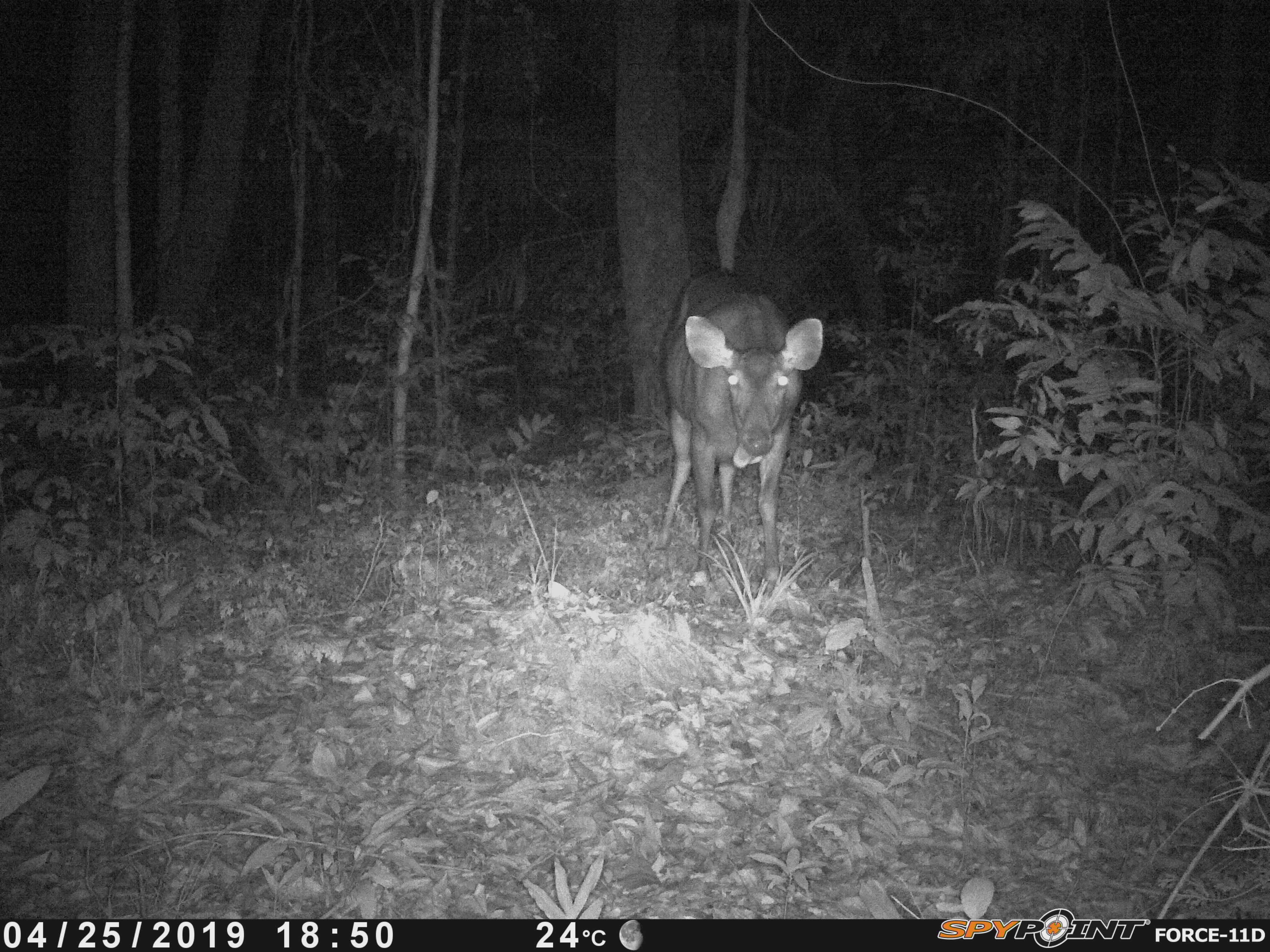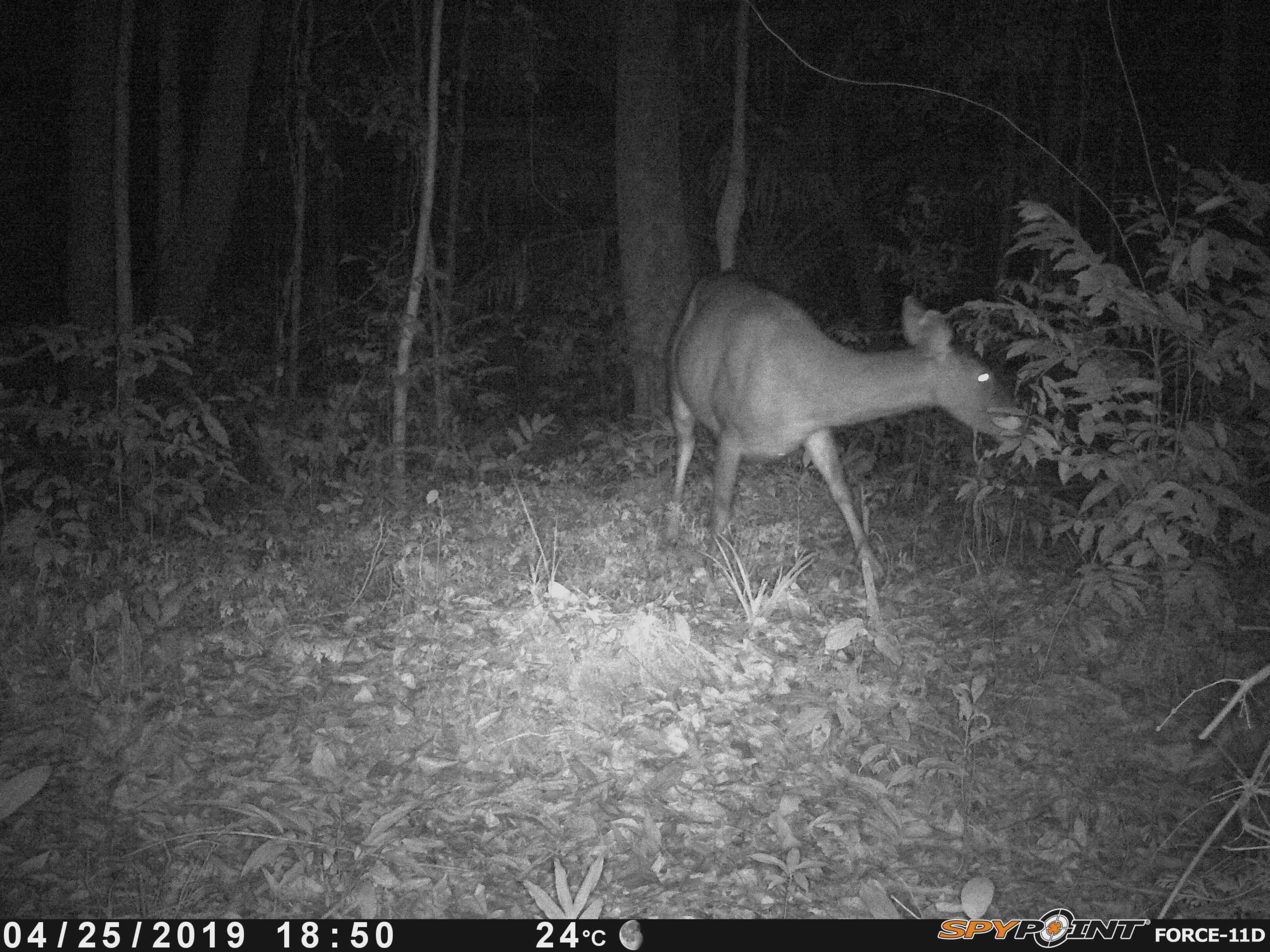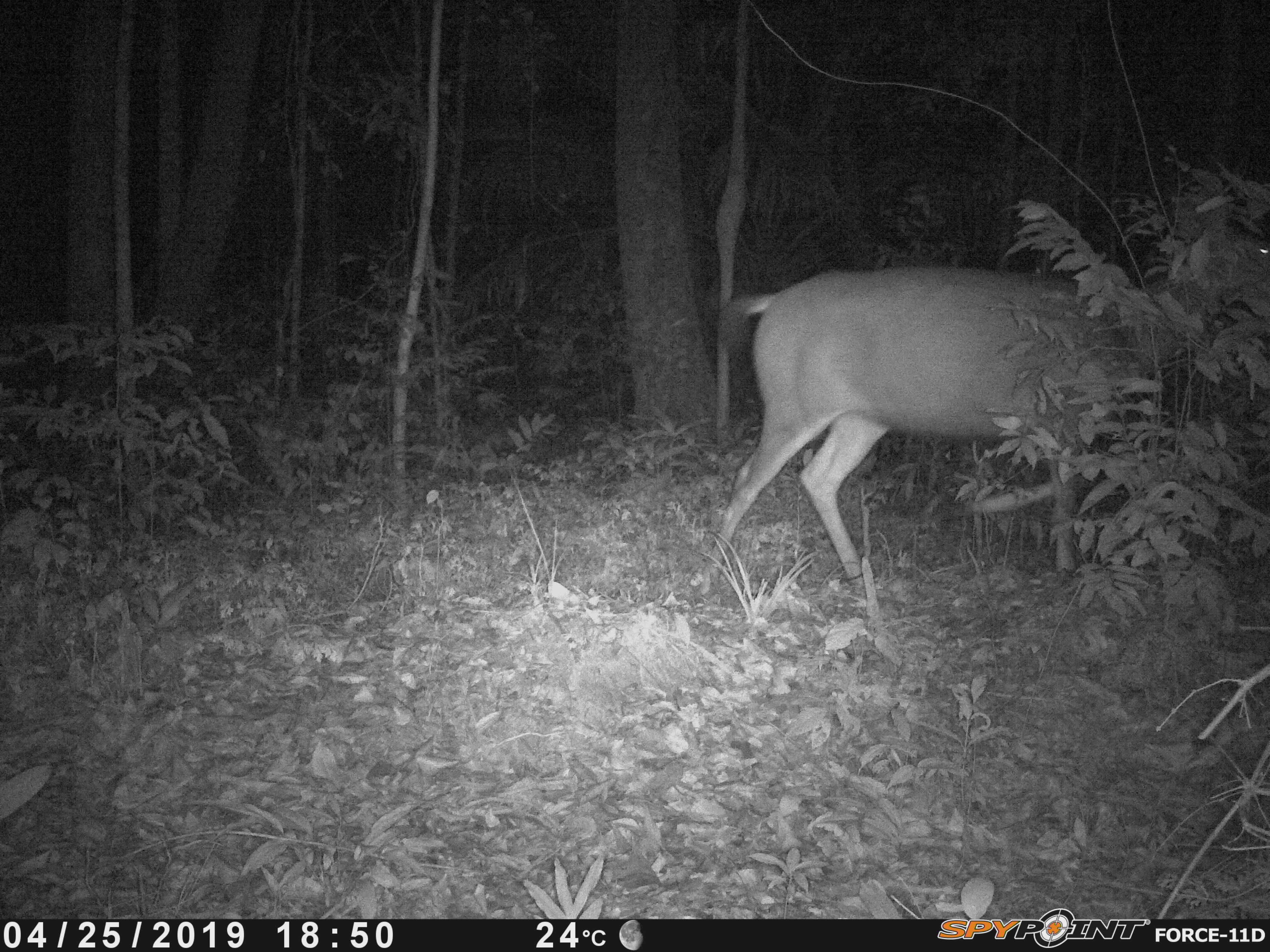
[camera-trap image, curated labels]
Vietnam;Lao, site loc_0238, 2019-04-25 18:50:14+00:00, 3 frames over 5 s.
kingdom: Animalia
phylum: Chordata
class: Mammalia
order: Artiodactyla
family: Cervidae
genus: Rusa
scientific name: Rusa unicolor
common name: sambar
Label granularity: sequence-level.